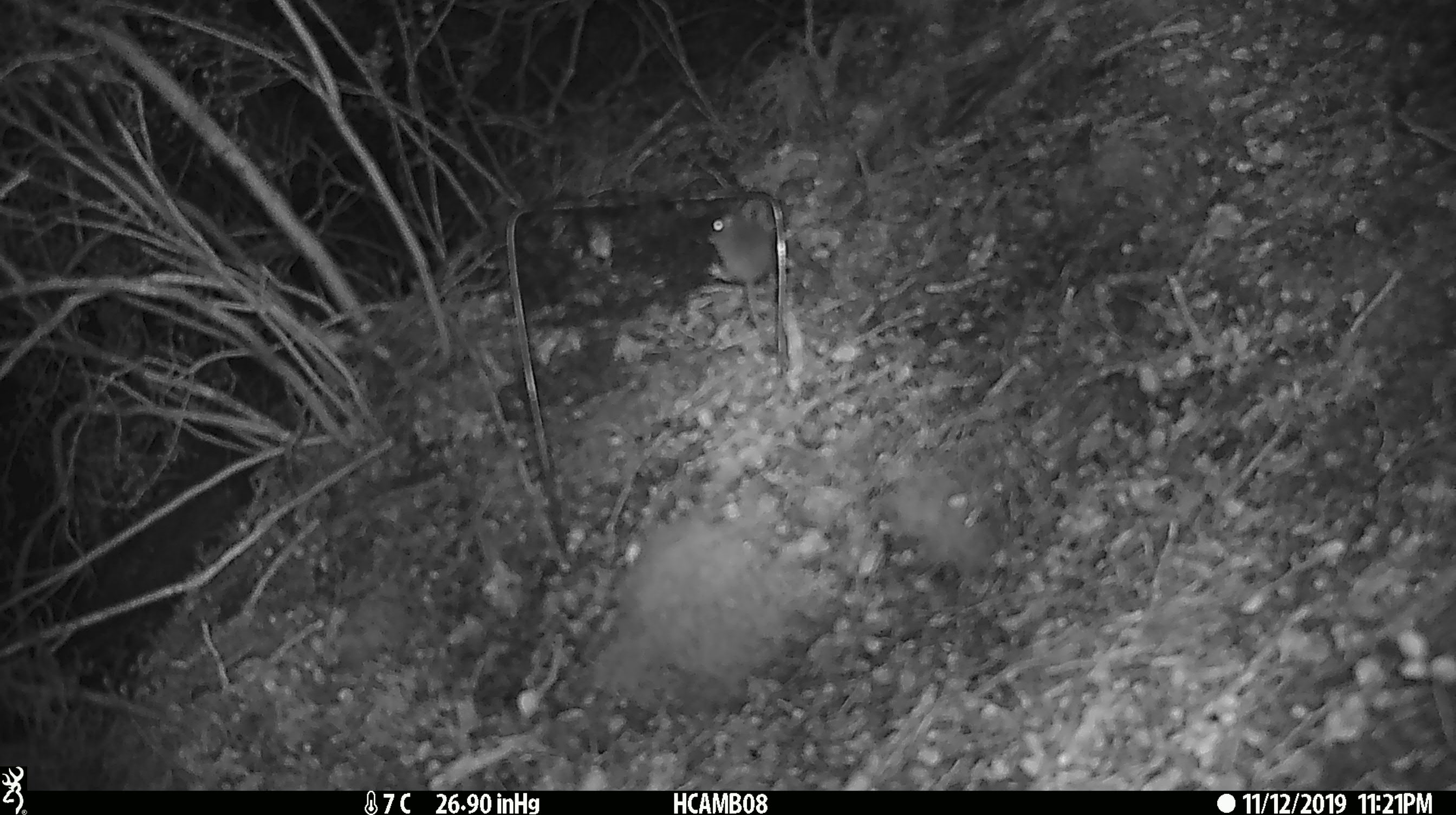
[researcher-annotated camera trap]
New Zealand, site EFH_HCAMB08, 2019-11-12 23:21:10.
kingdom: Animalia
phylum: Chordata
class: Mammalia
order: Rodentia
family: Muridae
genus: Mus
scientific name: Mus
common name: mouse